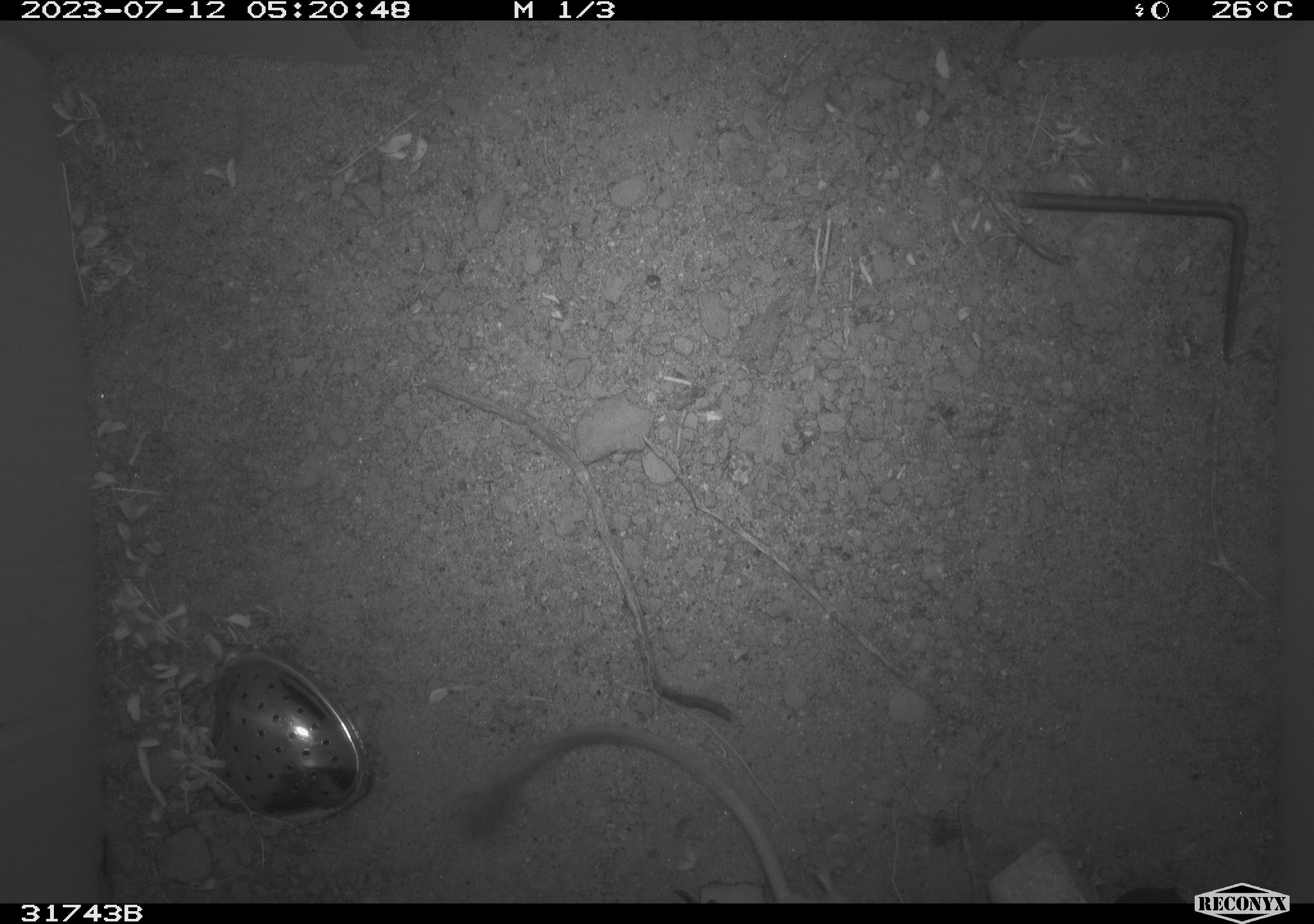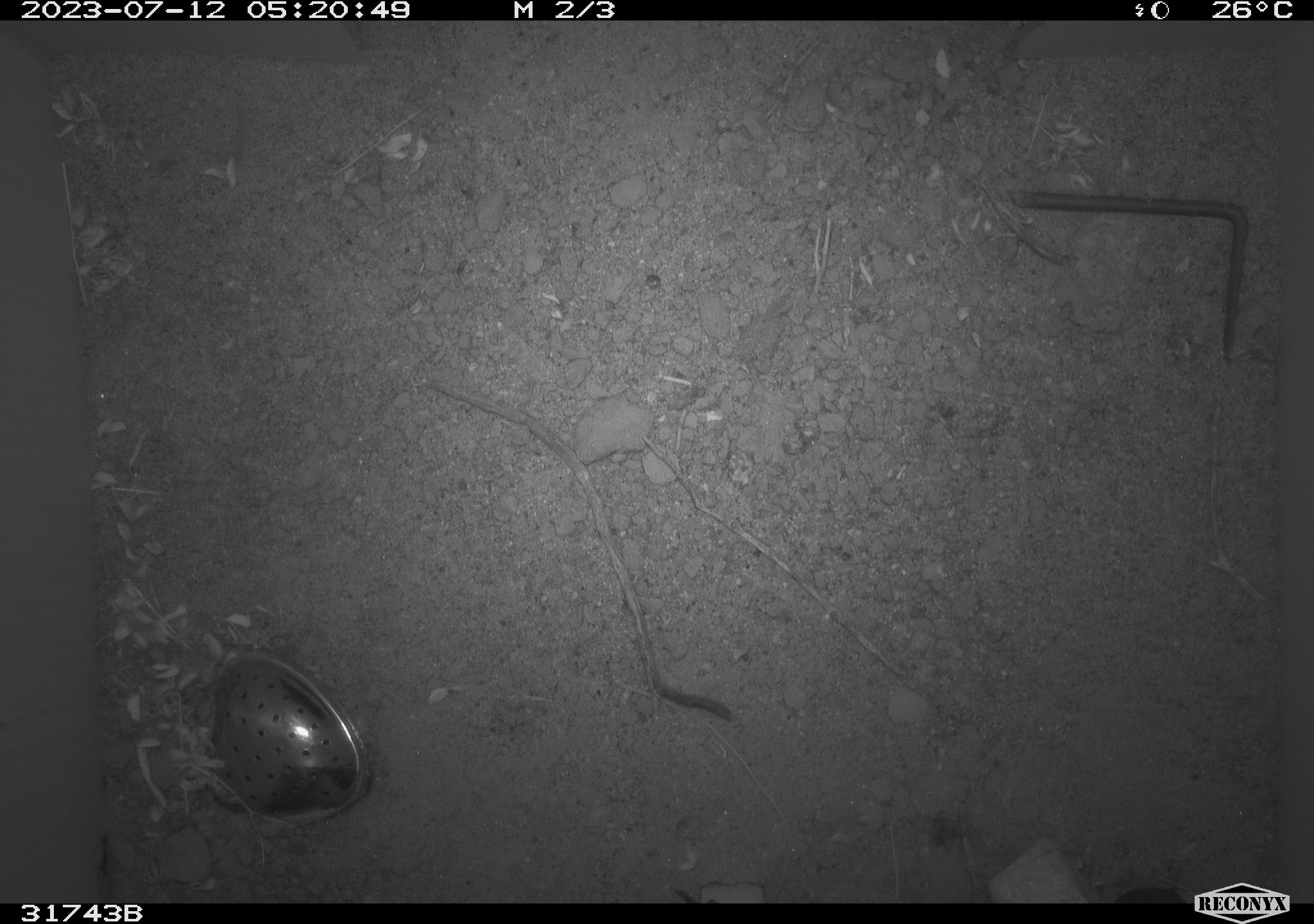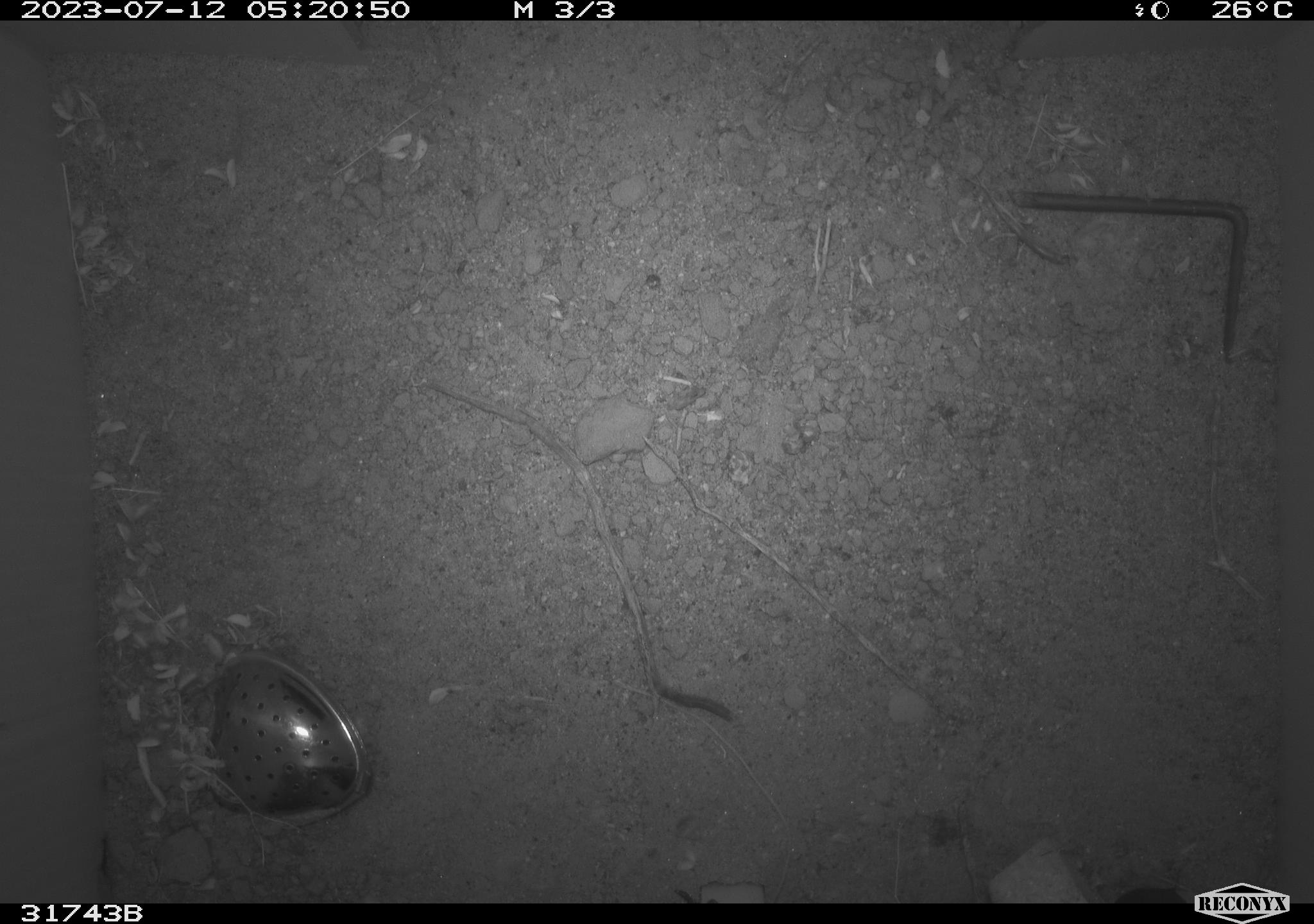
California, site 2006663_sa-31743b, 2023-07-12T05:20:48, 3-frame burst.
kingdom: Animalia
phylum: Chordata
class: Mammalia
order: Rodentia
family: Heteromyidae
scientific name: Heteromyidae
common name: kangaroo rats and pocket mice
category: heteromyidae family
Heteromyidae family (kangaroo rats and pocket mice) (Heteromyidae).